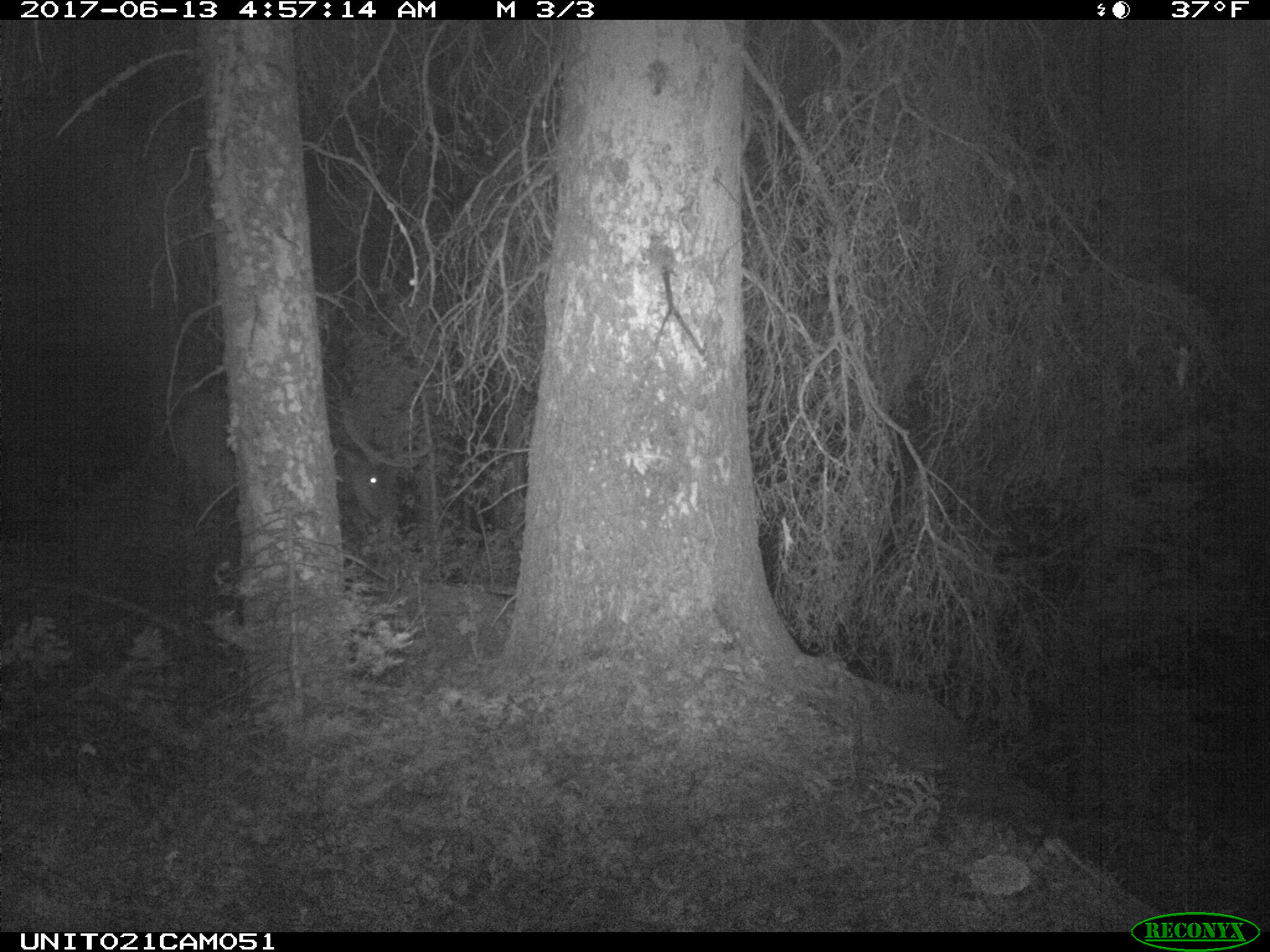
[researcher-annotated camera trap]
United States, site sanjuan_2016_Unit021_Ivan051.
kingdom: Animalia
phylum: Chordata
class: Mammalia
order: Artiodactyla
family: Cervidae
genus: Cervus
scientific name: Cervus elaphus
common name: red deer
Cervus elaphus (red deer).